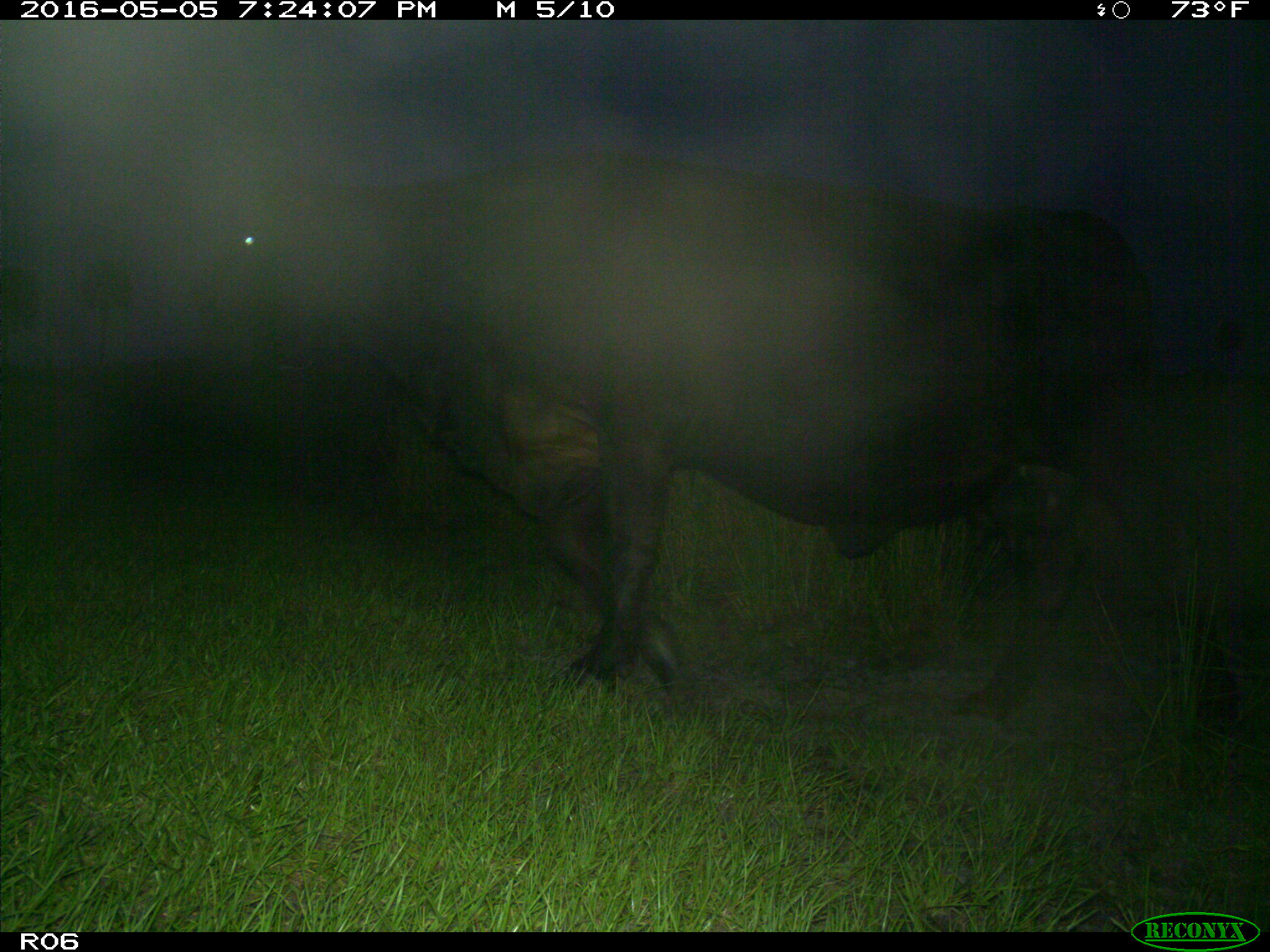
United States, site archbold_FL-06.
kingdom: Animalia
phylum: Chordata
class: Mammalia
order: Artiodactyla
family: Bovidae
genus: Bos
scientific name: Bos taurus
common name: domestic cow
Bos taurus (domestic cow).